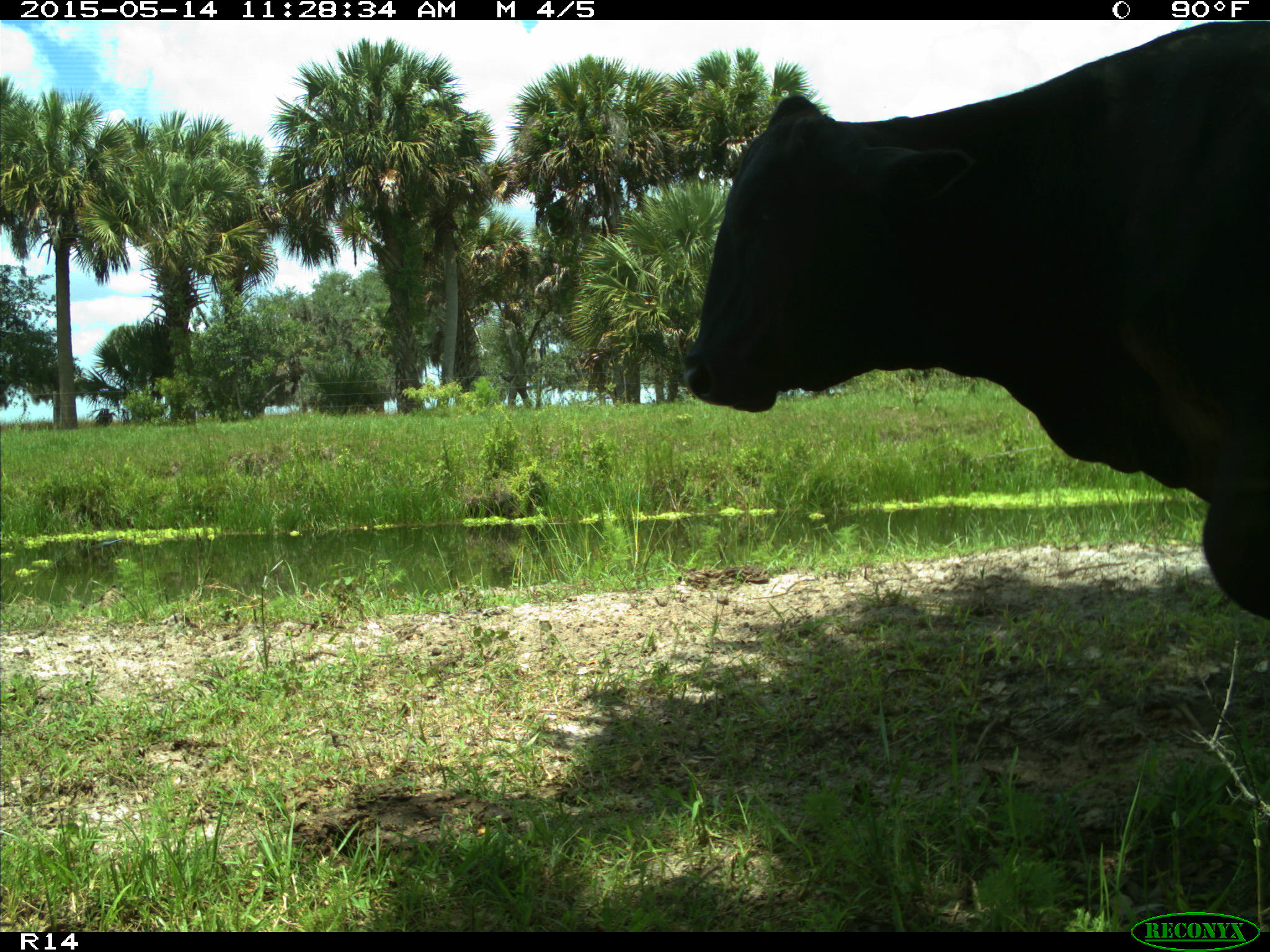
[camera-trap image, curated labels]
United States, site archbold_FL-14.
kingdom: Animalia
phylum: Chordata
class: Mammalia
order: Artiodactyla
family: Bovidae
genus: Bos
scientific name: Bos taurus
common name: domestic cow